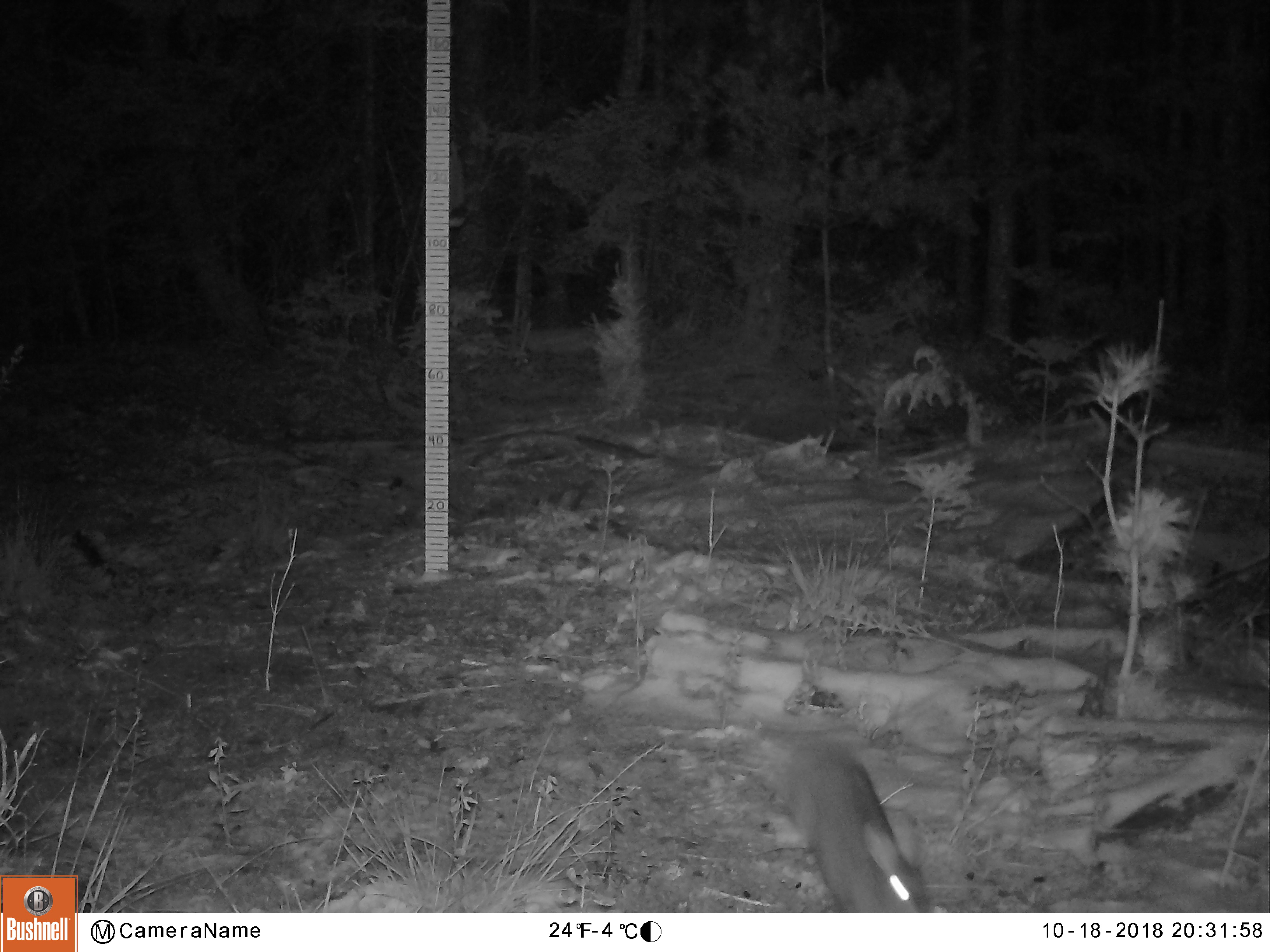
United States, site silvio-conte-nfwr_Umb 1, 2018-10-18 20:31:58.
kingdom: Animalia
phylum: Chordata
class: Mammalia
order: Lagomorpha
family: Leporidae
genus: Lepus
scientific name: Lepus americanus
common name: snowshoe hare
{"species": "snowshoe hare (Lepus americanus)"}